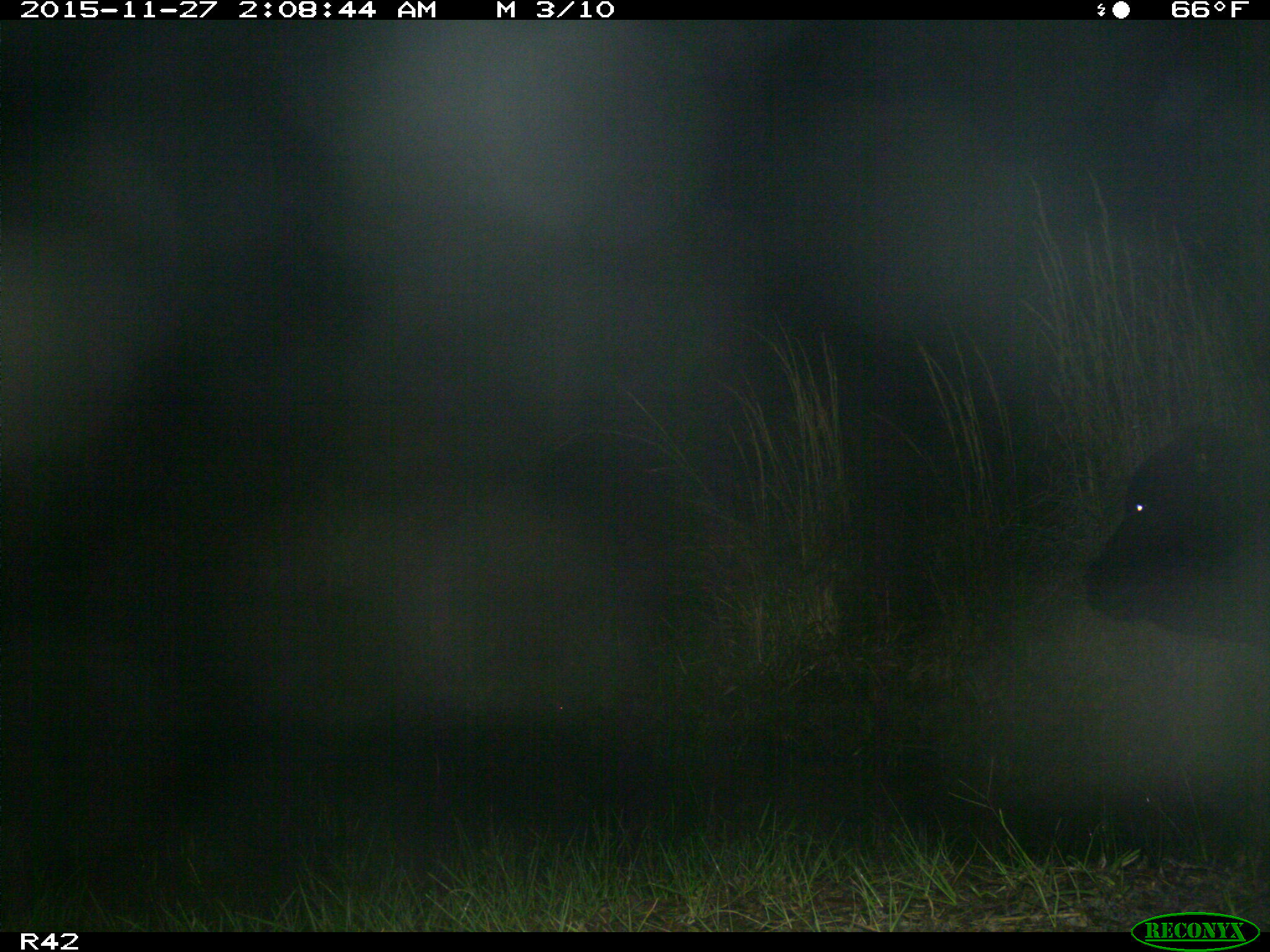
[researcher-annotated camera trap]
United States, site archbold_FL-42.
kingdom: Animalia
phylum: Chordata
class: Mammalia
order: Artiodactyla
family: Bovidae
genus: Bos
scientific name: Bos taurus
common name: domestic cow